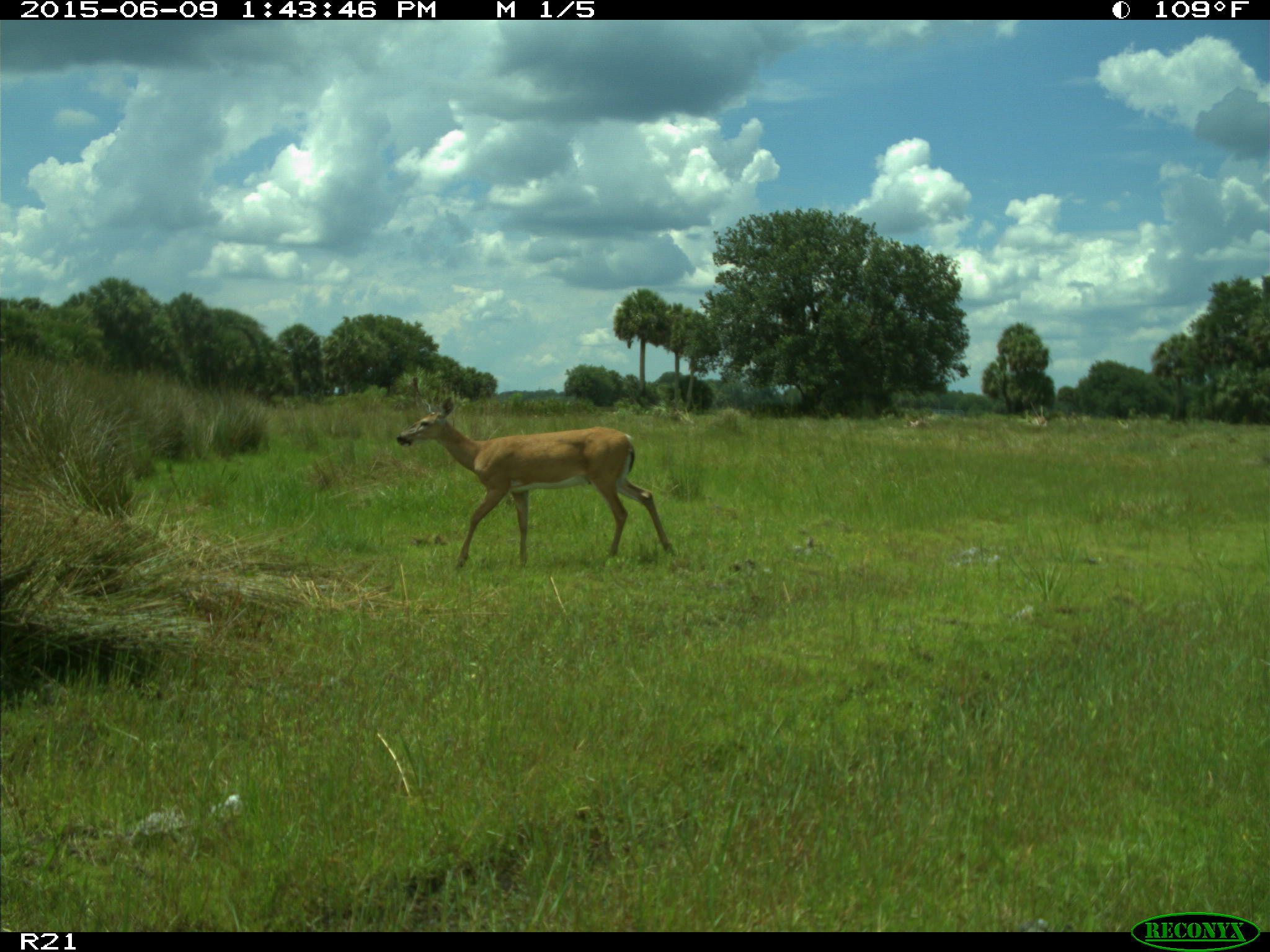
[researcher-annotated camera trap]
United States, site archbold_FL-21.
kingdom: Animalia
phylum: Chordata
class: Mammalia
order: Artiodactyla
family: Bovidae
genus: Bos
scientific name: Bos taurus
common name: domestic cow